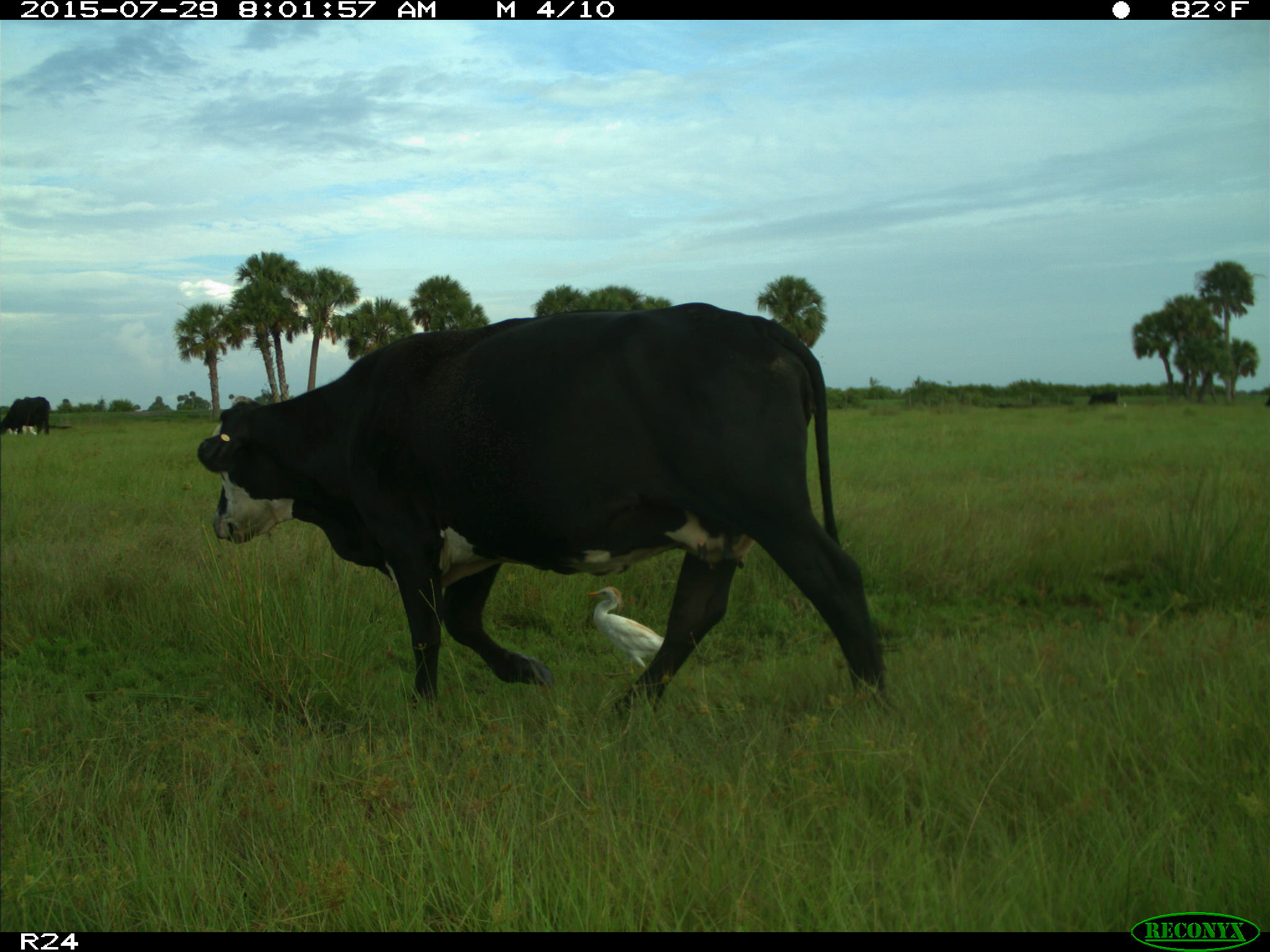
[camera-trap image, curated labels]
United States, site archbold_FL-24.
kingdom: Animalia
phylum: Chordata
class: Mammalia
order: Artiodactyla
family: Bovidae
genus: Bos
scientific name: Bos taurus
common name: domestic cow